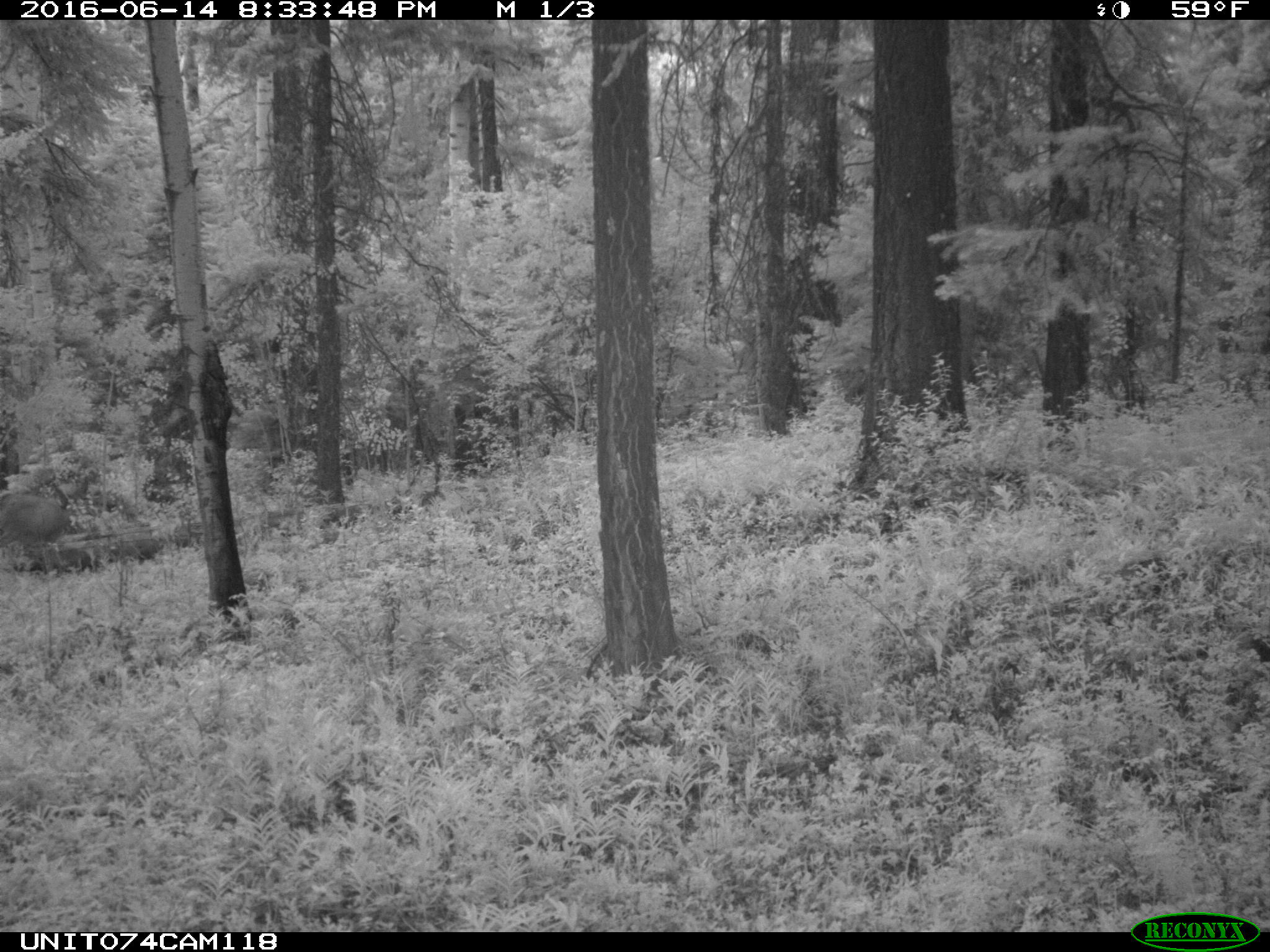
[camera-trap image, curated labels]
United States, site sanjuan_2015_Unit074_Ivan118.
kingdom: Animalia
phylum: Chordata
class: Mammalia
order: Artiodactyla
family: Cervidae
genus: Odocoileus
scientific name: Odocoileus hemionus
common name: mule deer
Odocoileus hemionus (mule deer).